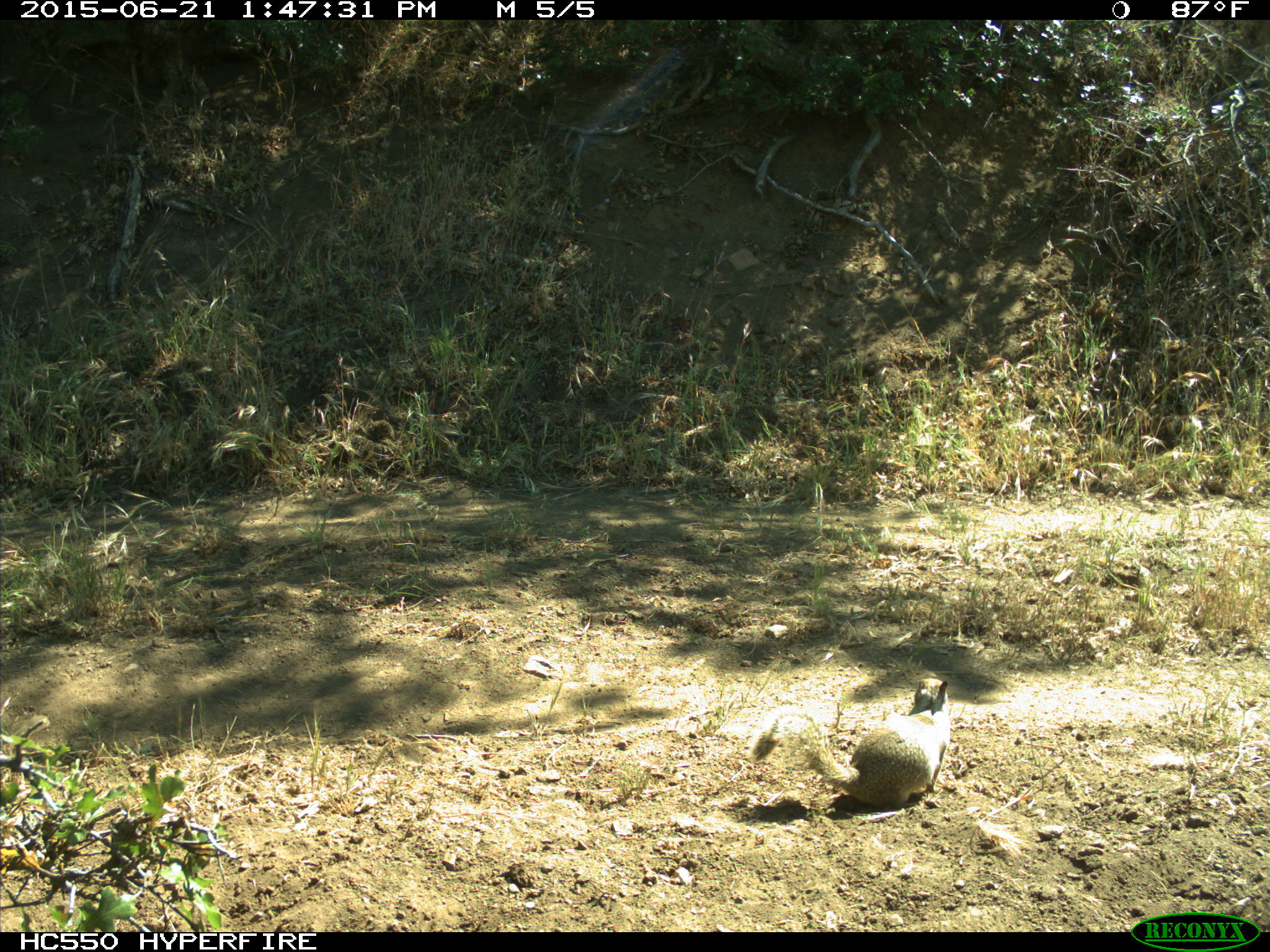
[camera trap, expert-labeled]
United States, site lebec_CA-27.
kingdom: Animalia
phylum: Chordata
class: Mammalia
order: Rodentia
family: Sciuridae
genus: Otospermophilus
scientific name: Otospermophilus beecheyi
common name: california ground squirrel